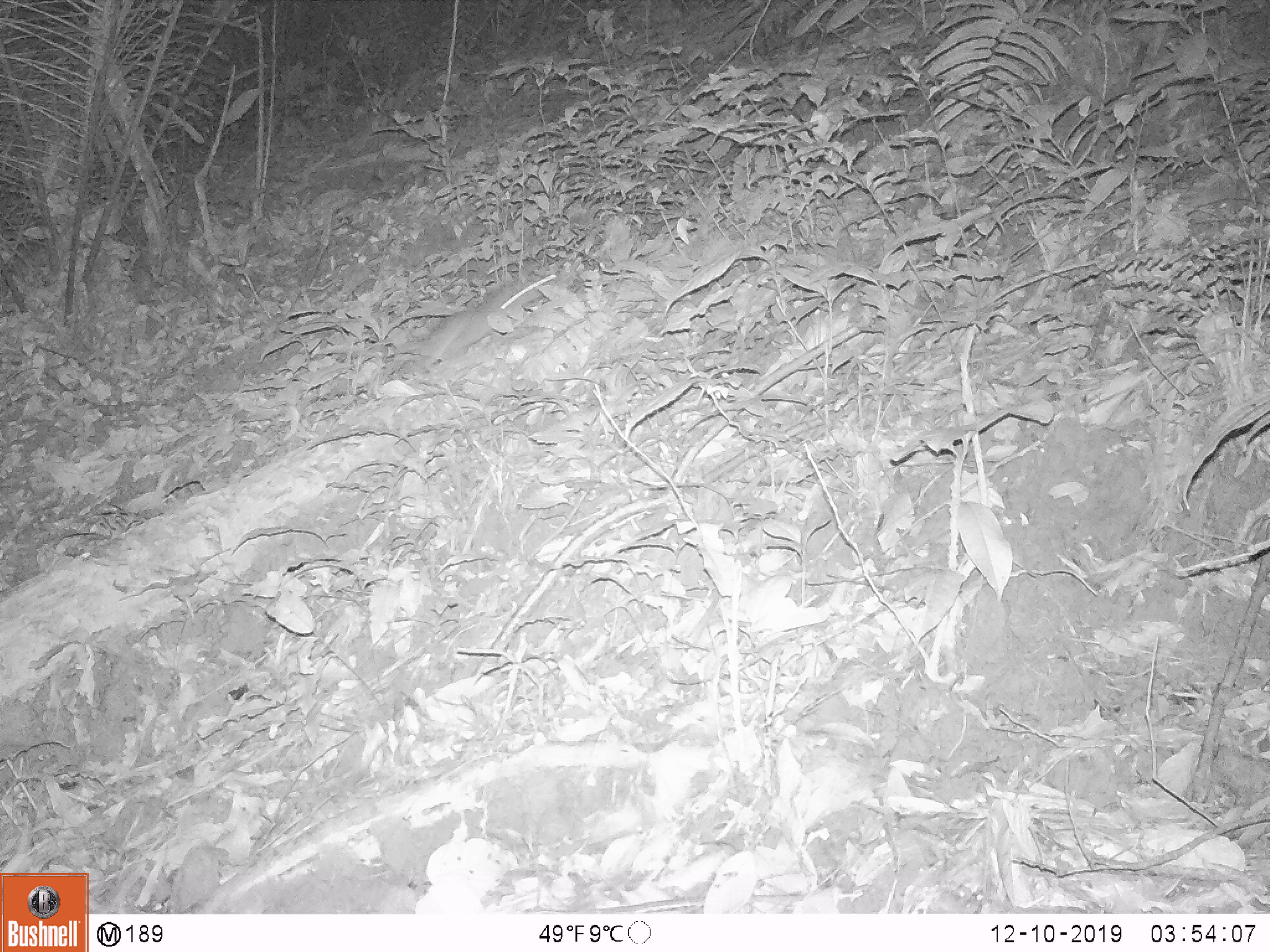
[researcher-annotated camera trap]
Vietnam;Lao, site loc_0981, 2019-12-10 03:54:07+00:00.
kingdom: Animalia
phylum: Chordata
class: Mammalia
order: Rodentia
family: Muridae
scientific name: Muridae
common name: old-world mice and rats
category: unidentified murid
Unidentified murid (old-world mice and rats) (Muridae). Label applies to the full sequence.